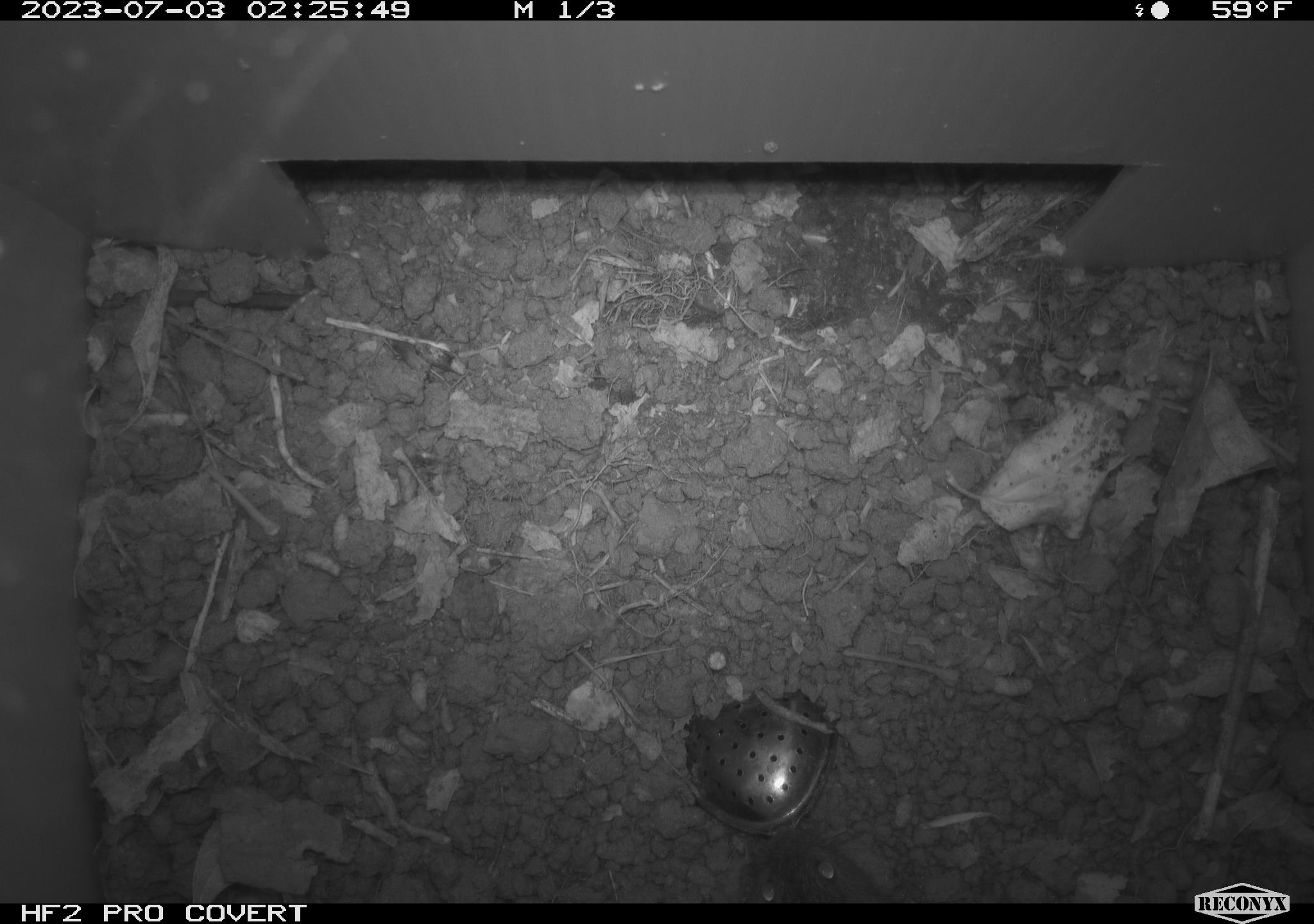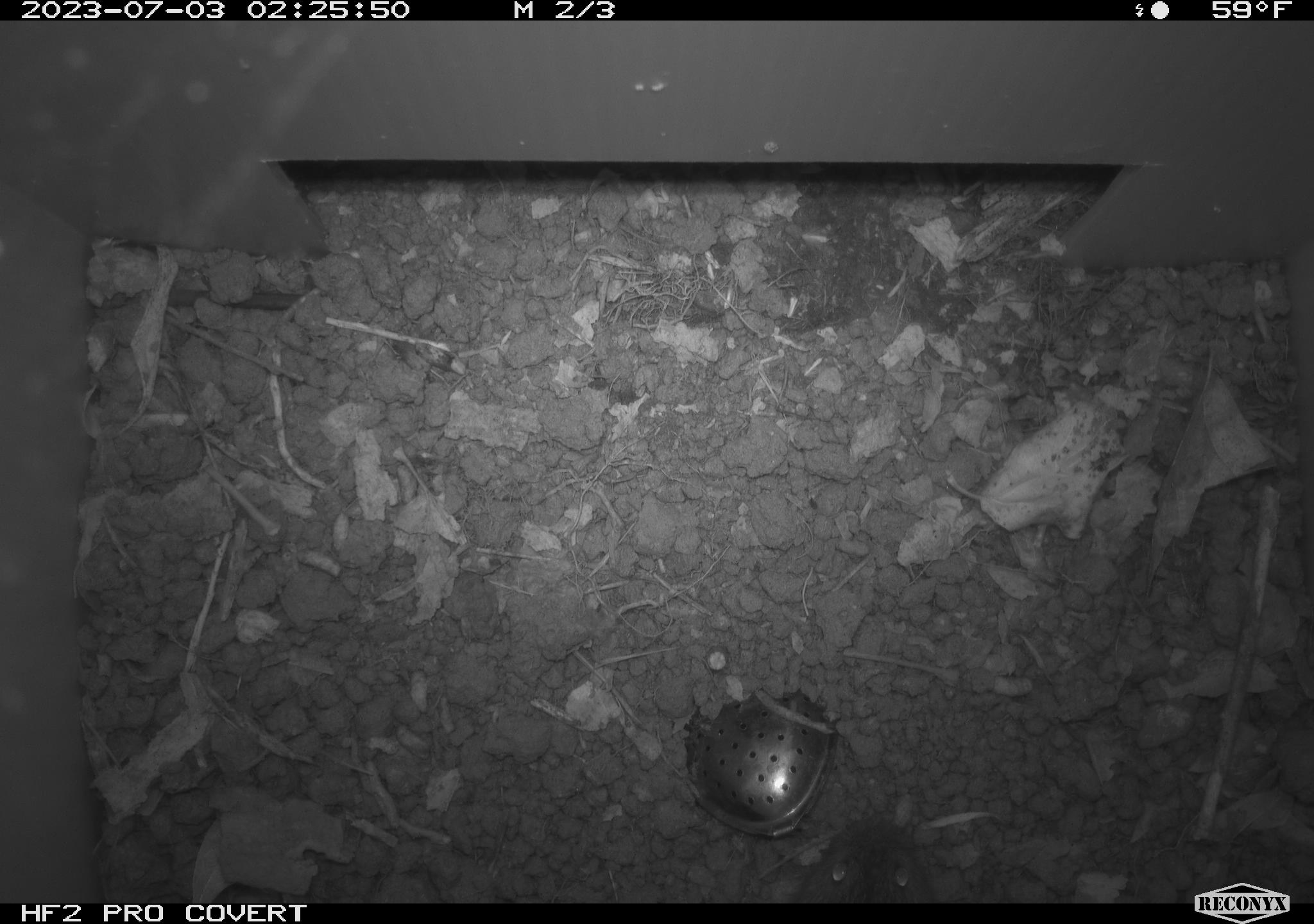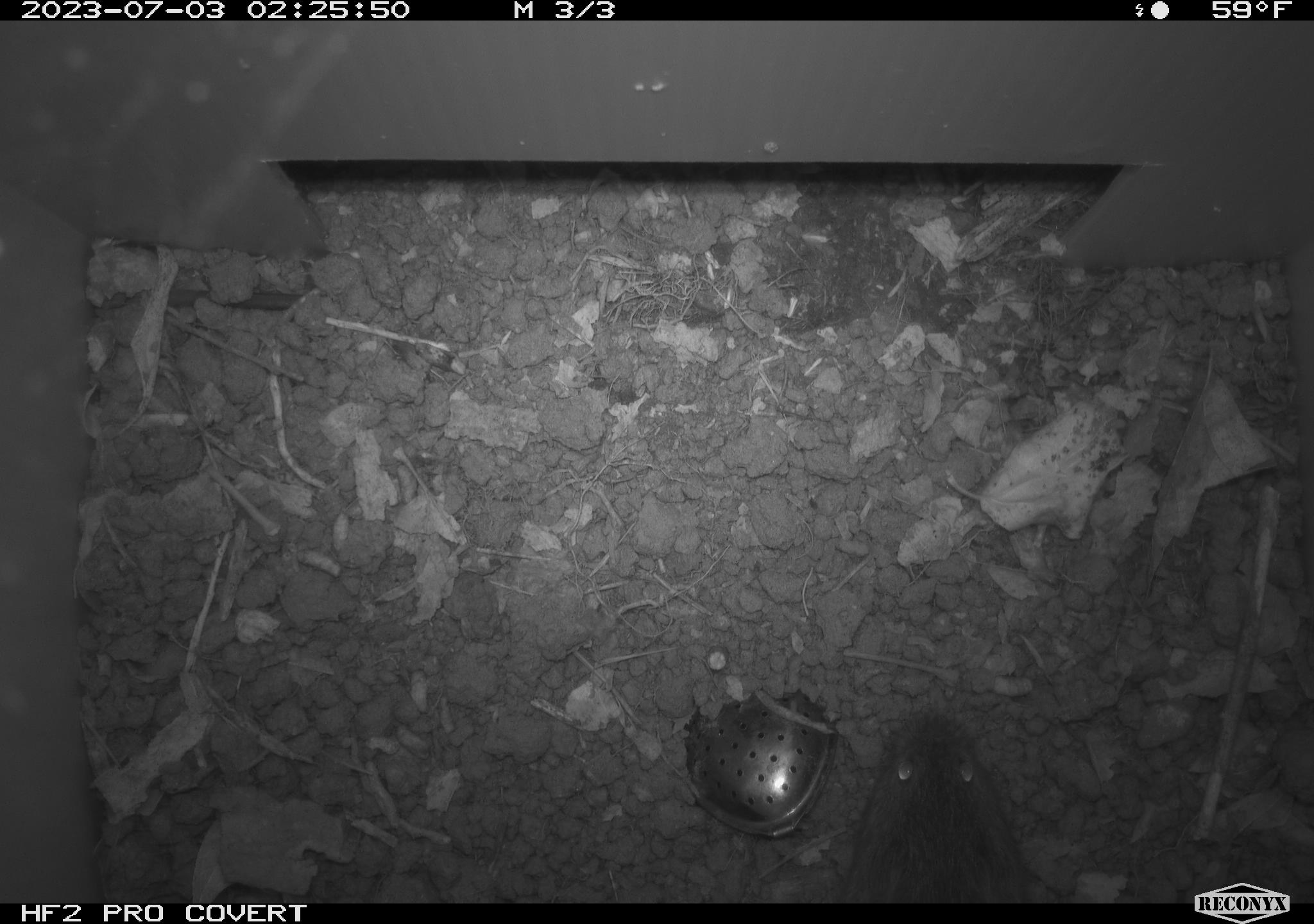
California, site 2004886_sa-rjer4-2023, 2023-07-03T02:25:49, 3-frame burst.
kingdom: Animalia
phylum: Chordata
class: Mammalia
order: Rodentia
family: Cricetidae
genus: Microtus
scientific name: Microtus californicus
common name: california vole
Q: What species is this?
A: California vole (Microtus californicus).